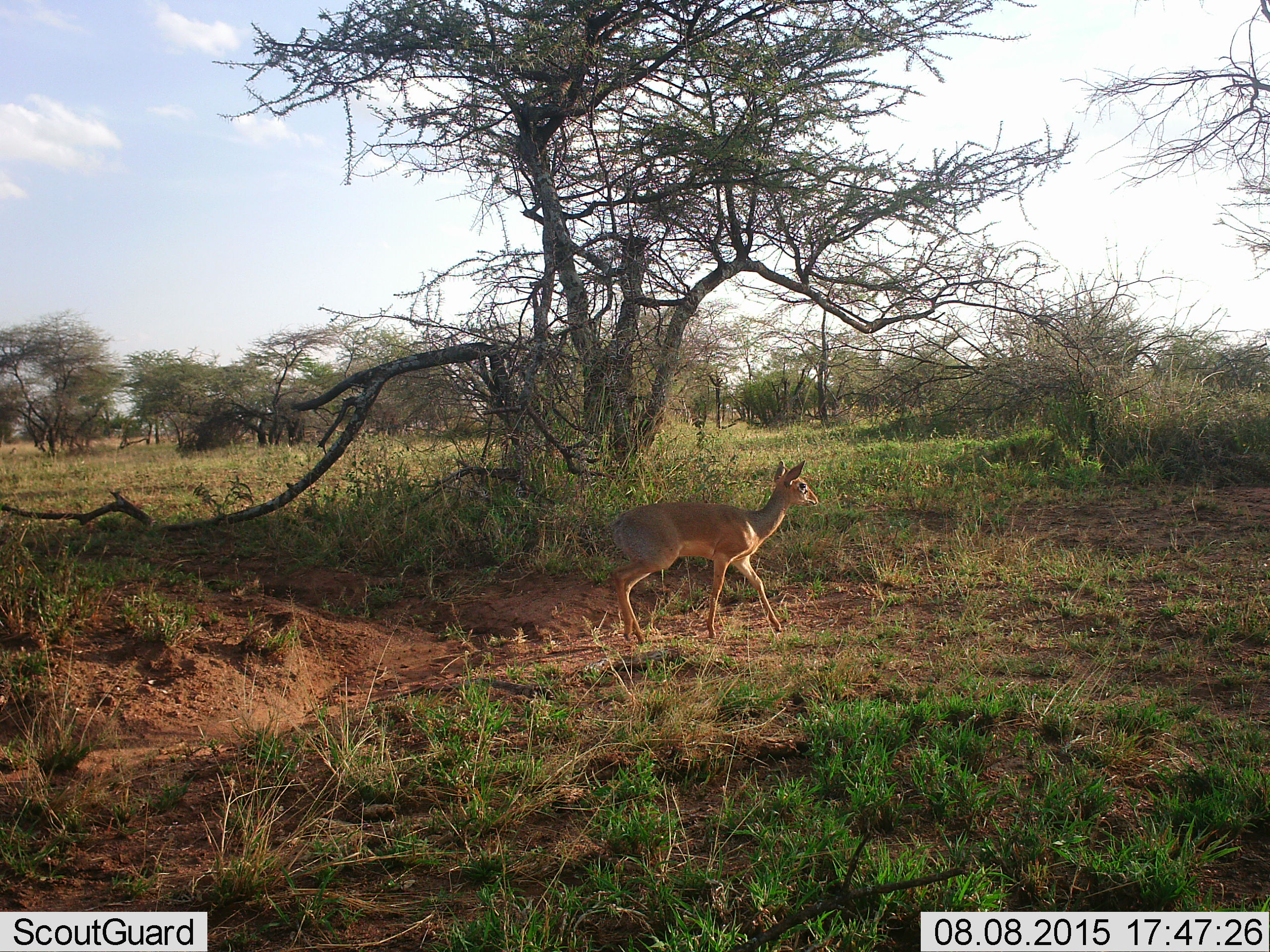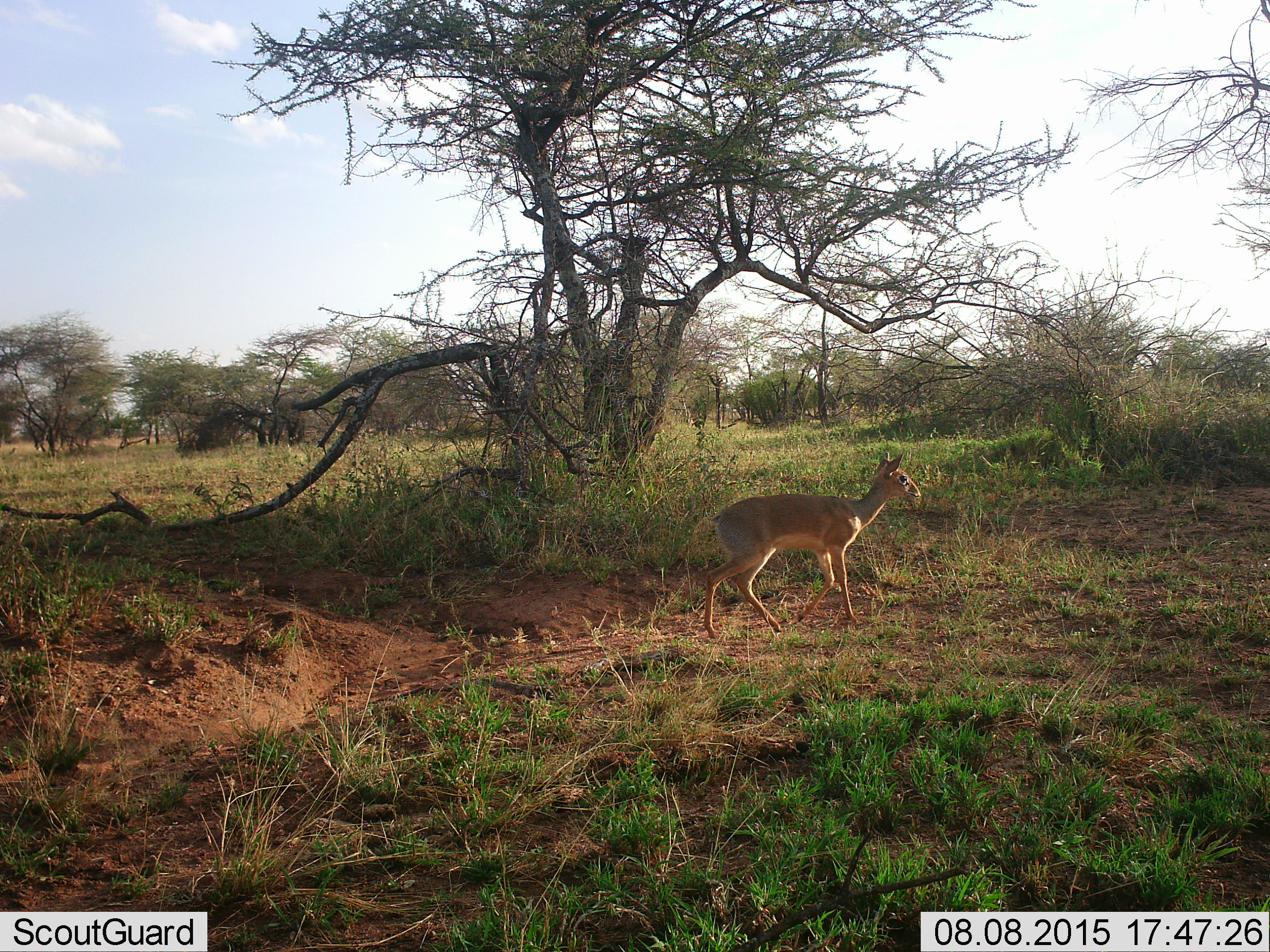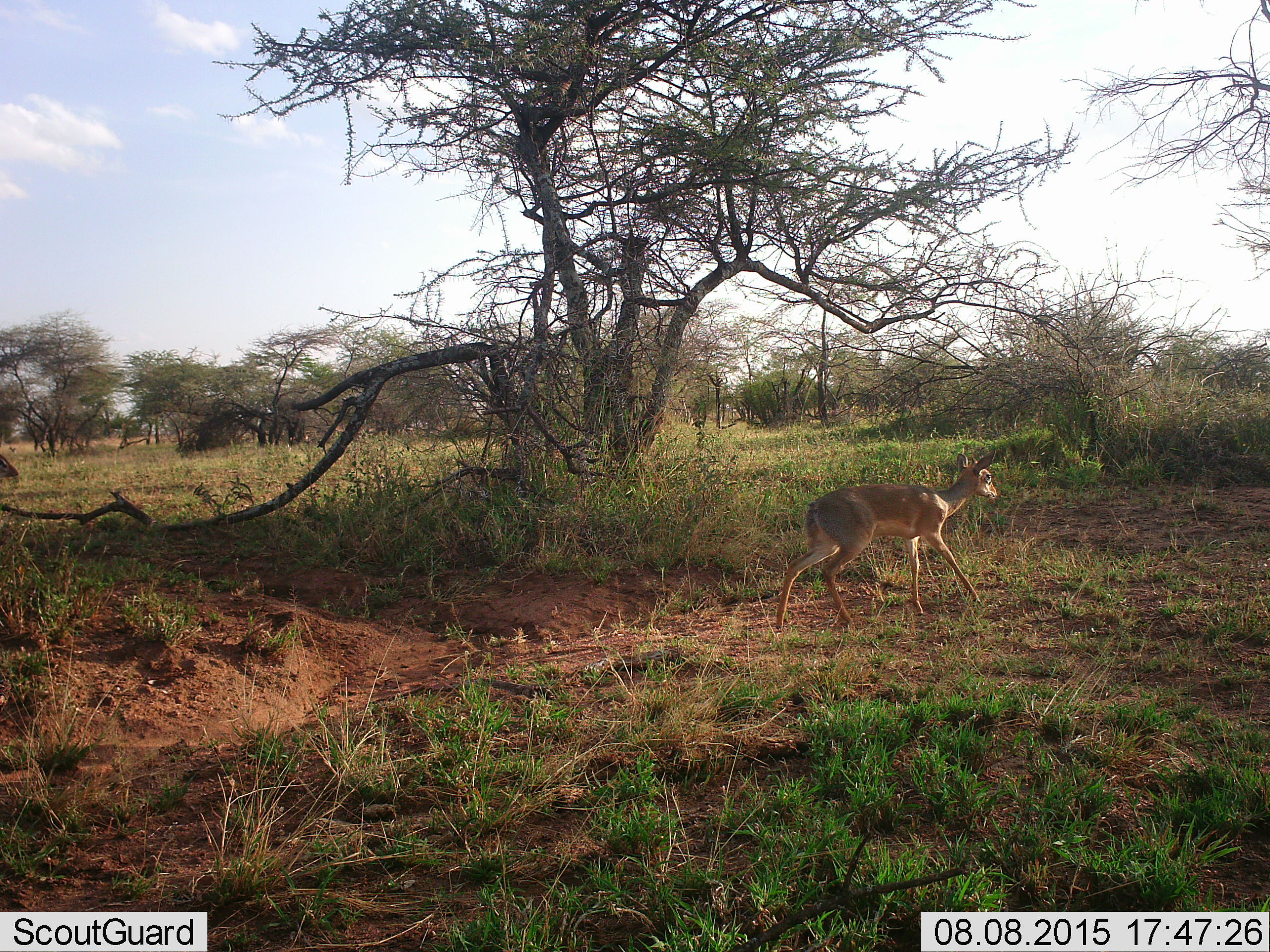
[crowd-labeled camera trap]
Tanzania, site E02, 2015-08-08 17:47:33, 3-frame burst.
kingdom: Animalia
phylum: Chordata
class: Mammalia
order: Artiodactyla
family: Bovidae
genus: Madoqua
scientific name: Madoqua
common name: dikdik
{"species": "dikdik (Madoqua)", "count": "2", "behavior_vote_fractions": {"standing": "18%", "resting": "0%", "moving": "91%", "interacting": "0%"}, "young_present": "0%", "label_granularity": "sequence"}